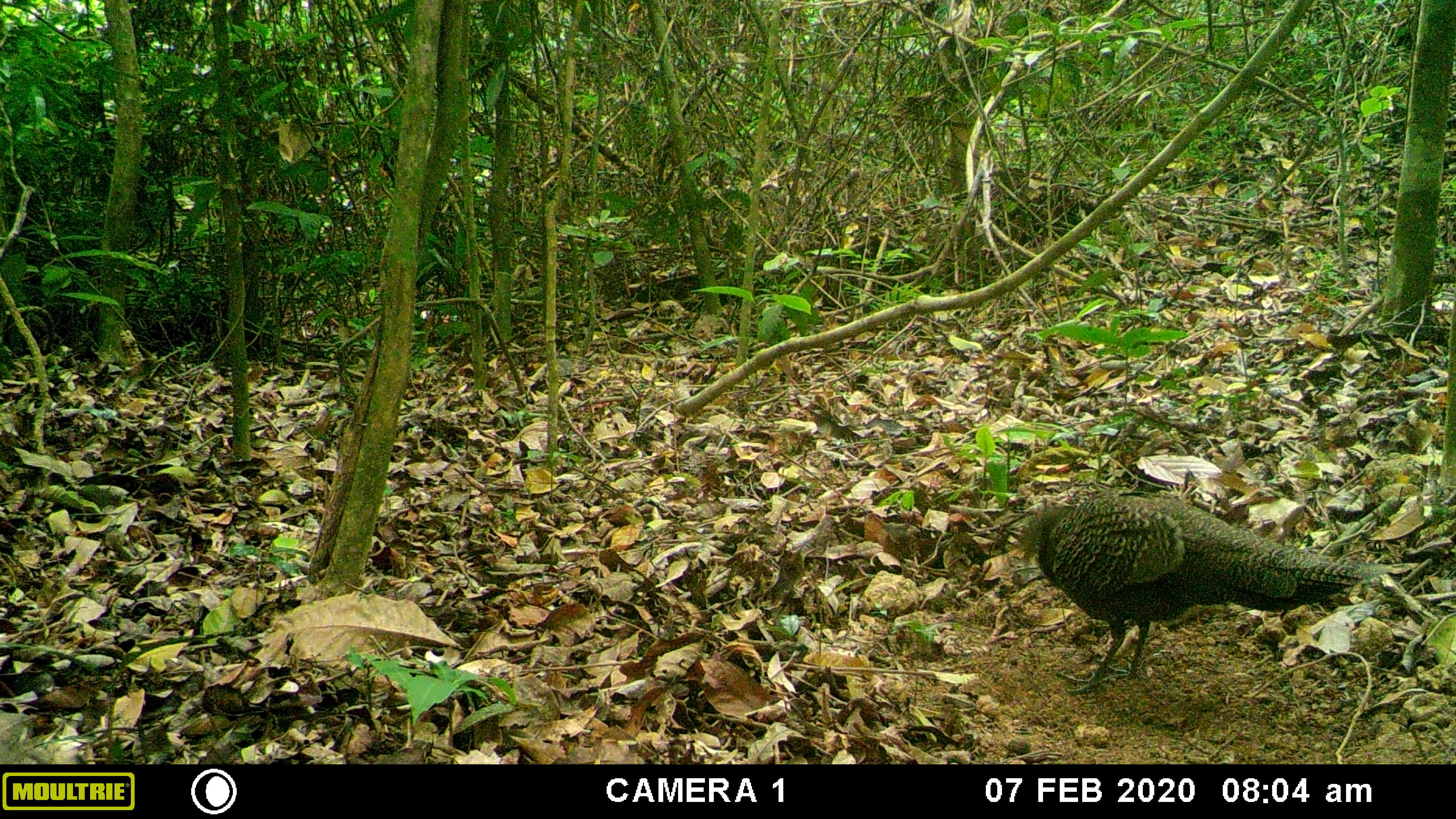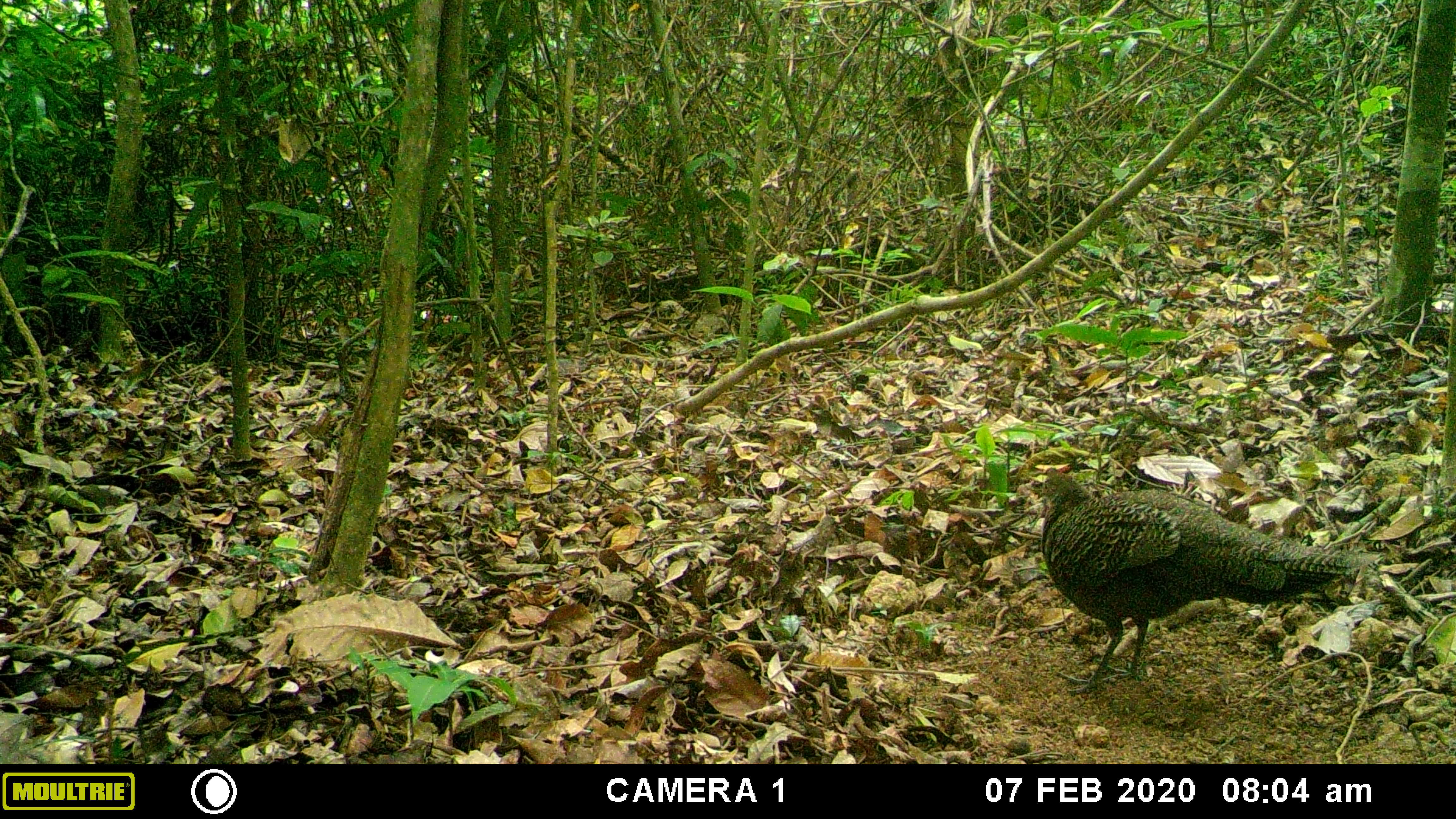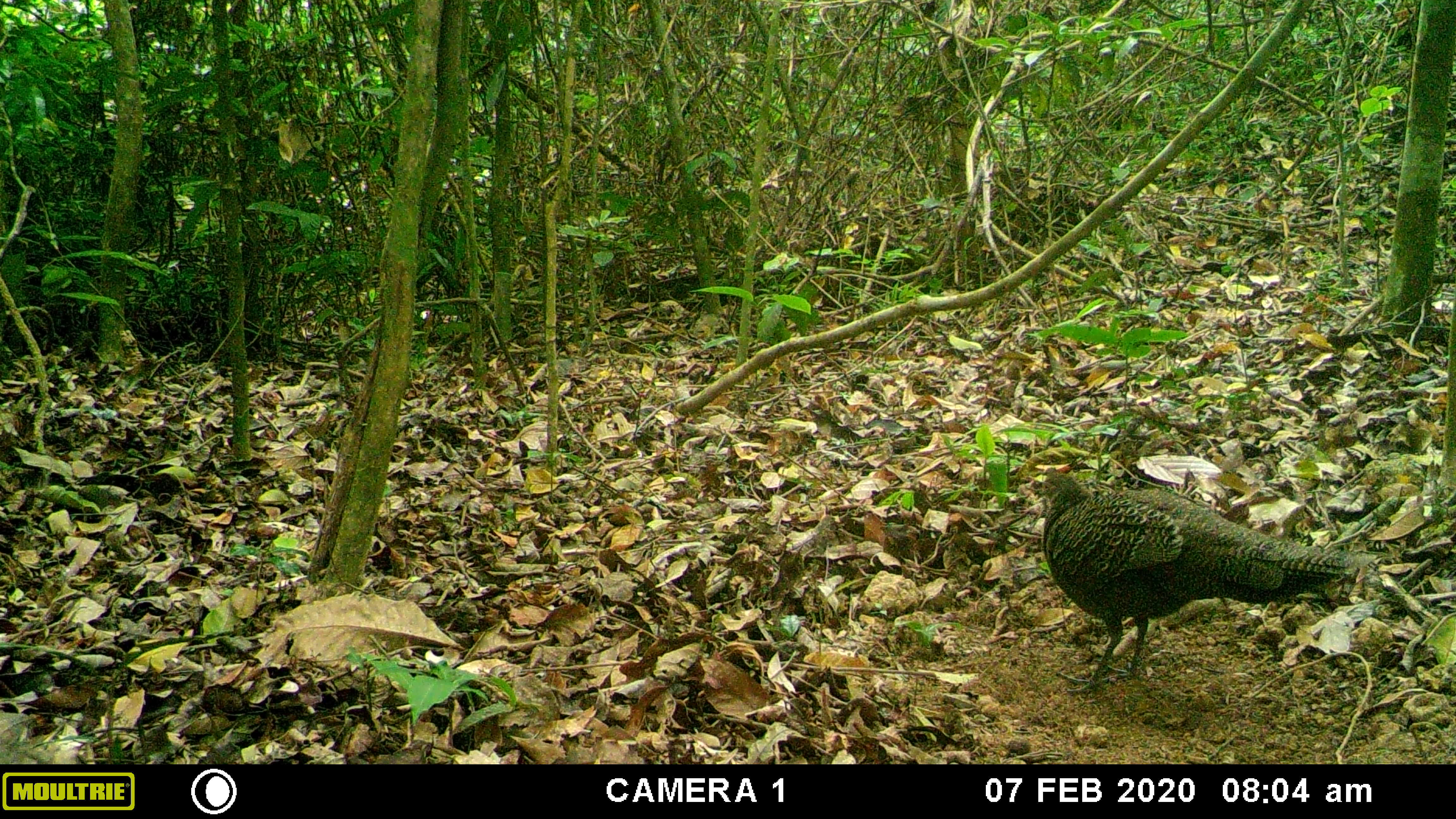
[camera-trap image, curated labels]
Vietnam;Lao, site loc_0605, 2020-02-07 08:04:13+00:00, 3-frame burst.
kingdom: Animalia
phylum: Chordata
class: Aves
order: Galliformes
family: Phasianidae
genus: Polyplectron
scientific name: Polyplectron bicalcaratum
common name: gray peacock-pheasant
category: grey peacock pheasant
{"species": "grey peacock pheasant (gray peacock-pheasant) (Polyplectron bicalcaratum)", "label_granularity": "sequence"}